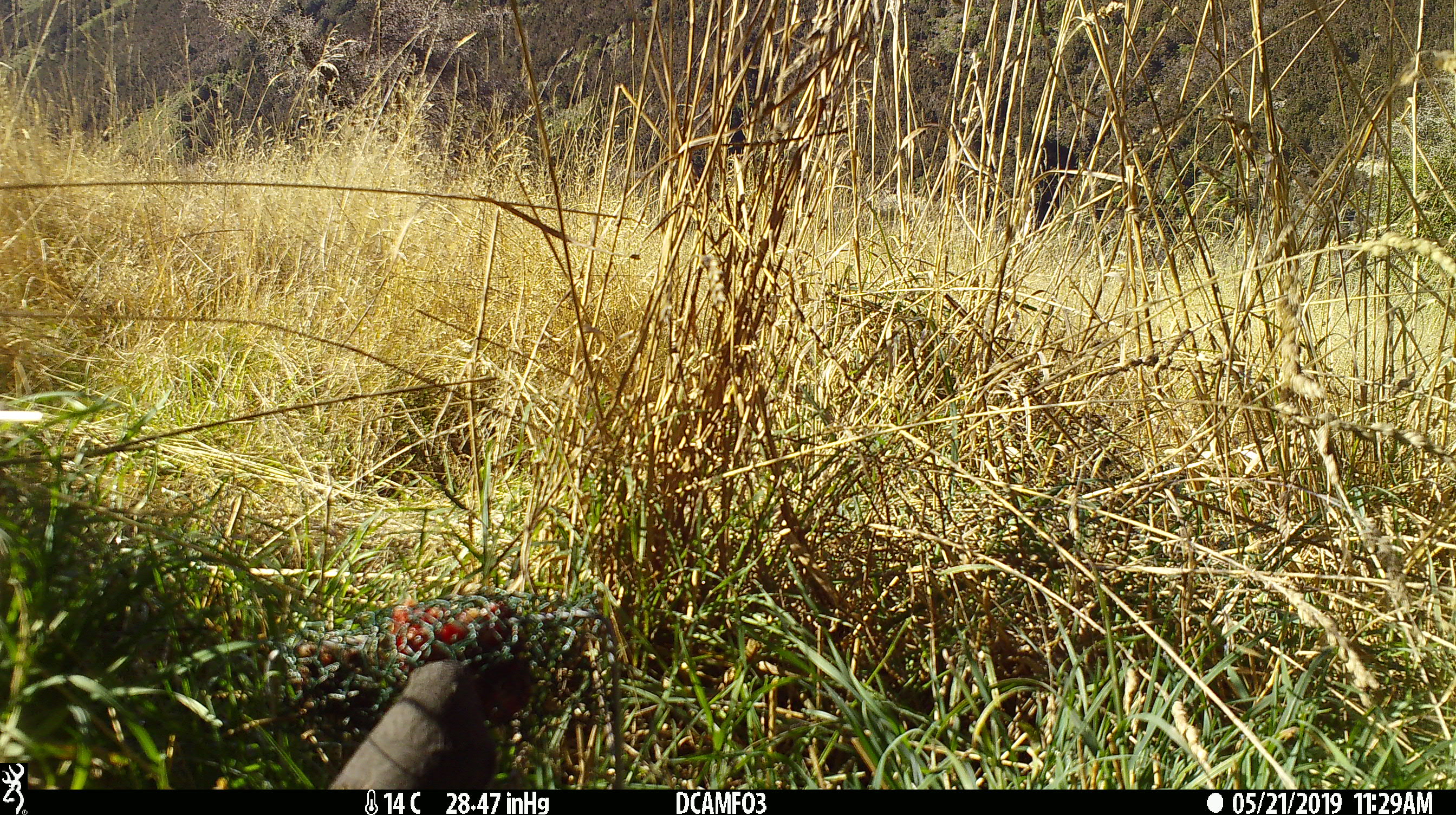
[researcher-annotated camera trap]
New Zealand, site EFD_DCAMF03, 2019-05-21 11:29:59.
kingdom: Animalia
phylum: Chordata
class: Aves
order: Passeriformes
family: Petroicidae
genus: Petroica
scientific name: Petroica australis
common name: new zealand robin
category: robin